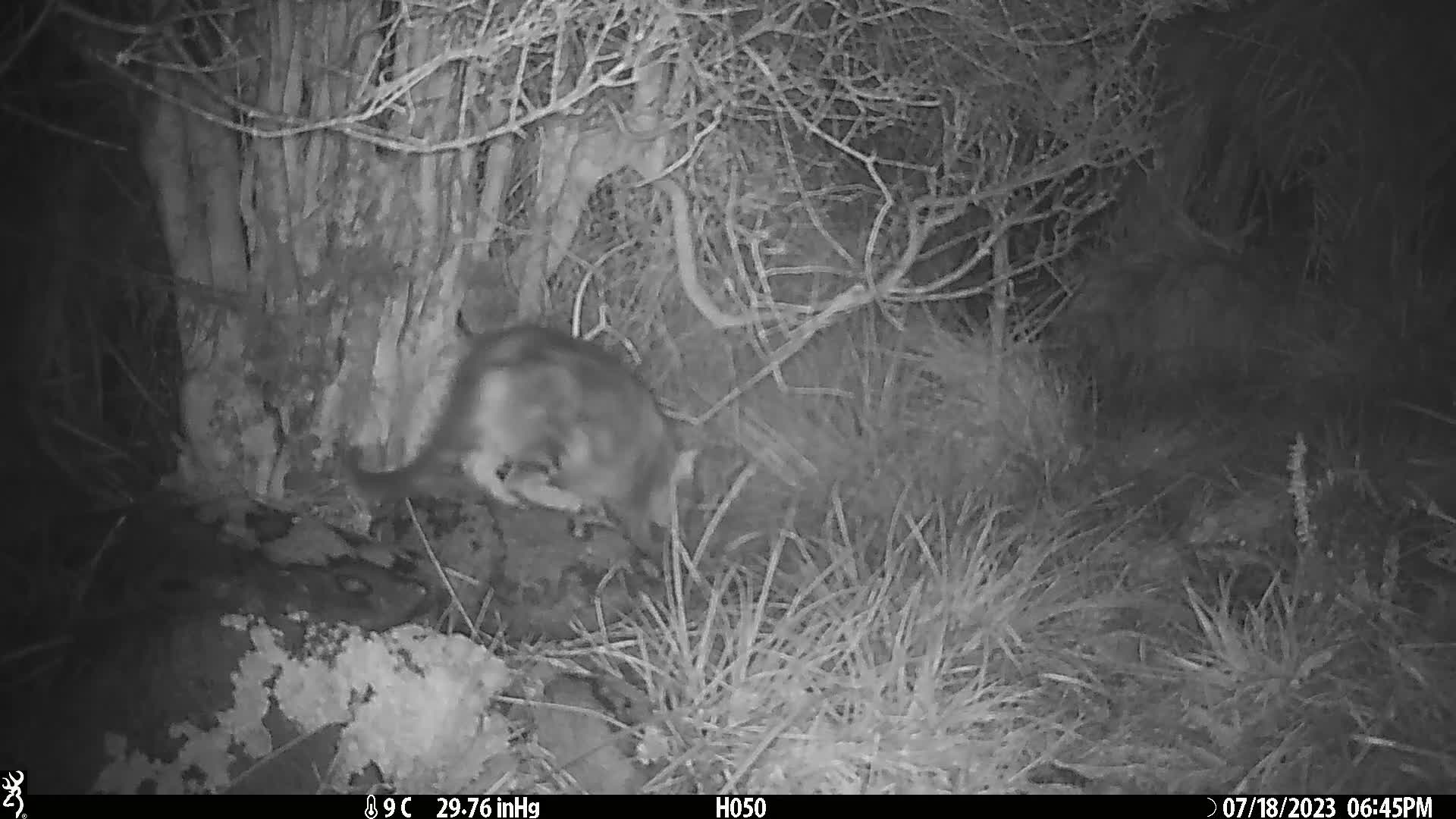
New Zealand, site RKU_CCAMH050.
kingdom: Animalia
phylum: Chordata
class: Mammalia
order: Carnivora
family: Felidae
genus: Felis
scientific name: Felis catus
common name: domestic cat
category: cat